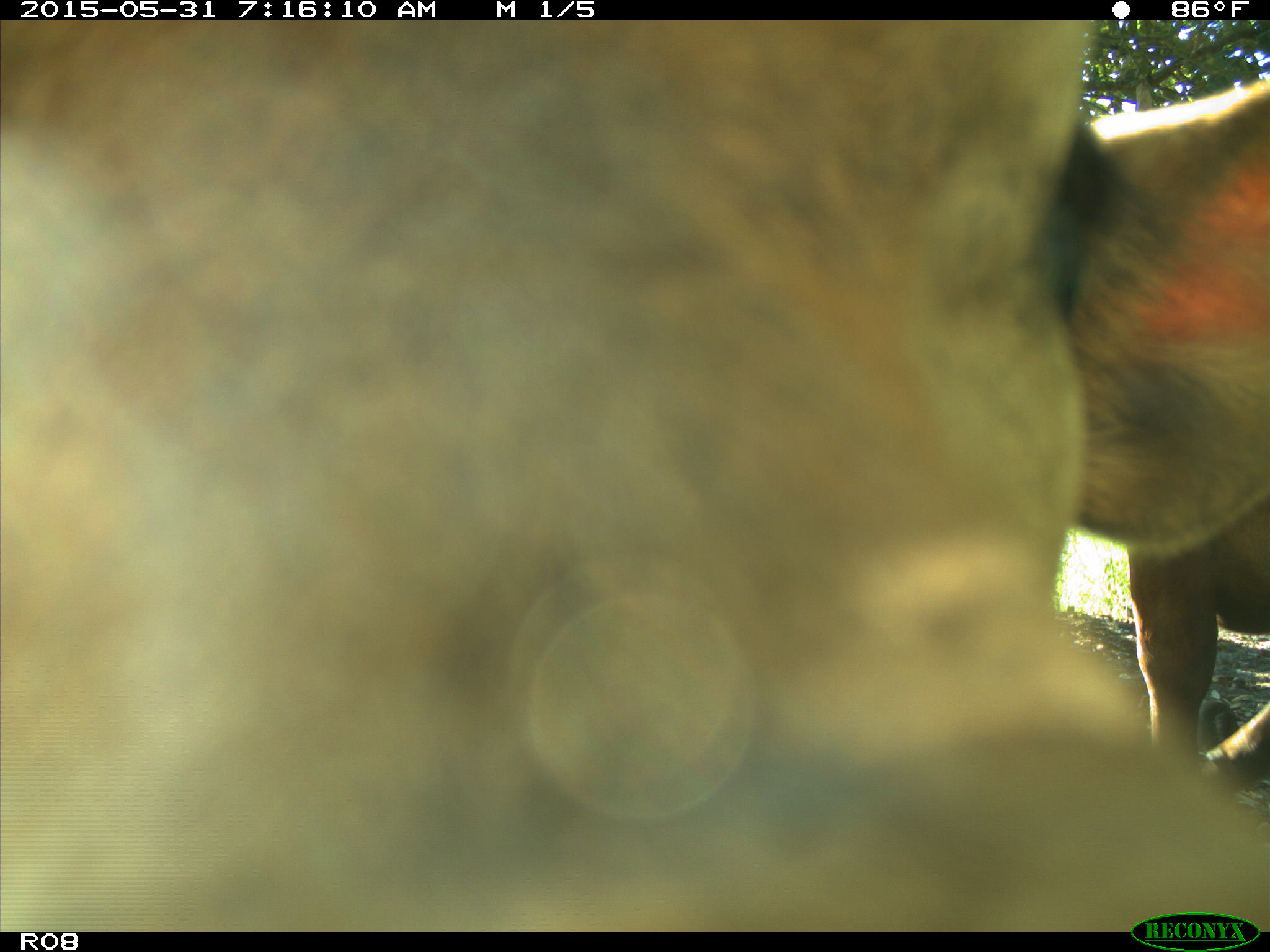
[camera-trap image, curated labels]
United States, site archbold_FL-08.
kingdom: Animalia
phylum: Chordata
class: Mammalia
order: Artiodactyla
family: Bovidae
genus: Bos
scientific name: Bos taurus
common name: domestic cow